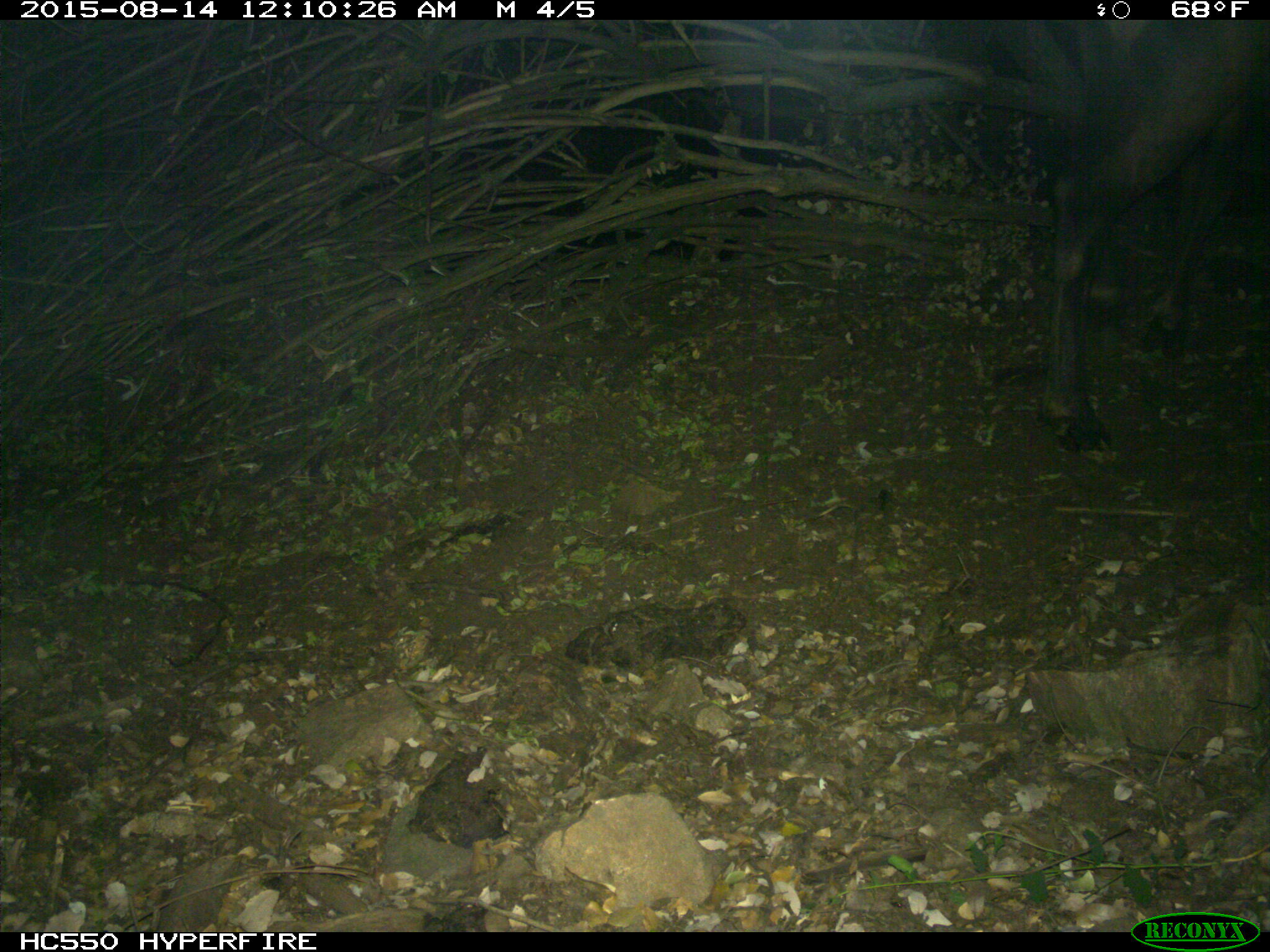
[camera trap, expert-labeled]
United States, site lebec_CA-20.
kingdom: Animalia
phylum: Chordata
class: Mammalia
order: Artiodactyla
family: Cervidae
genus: Cervus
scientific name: Cervus canadensis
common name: elk